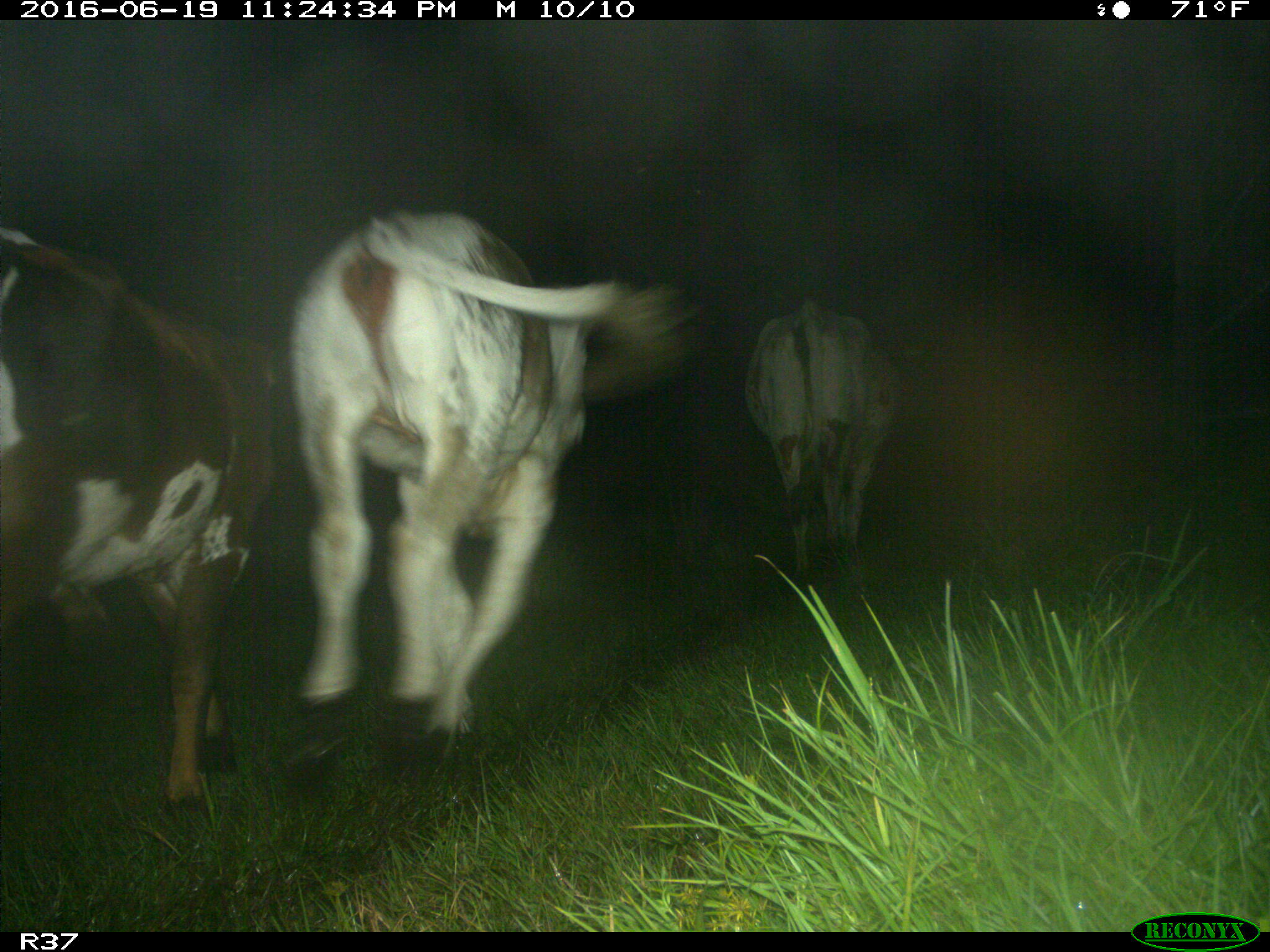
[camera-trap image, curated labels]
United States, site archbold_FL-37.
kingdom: Animalia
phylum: Chordata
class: Mammalia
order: Artiodactyla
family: Bovidae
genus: Bos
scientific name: Bos taurus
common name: domestic cow